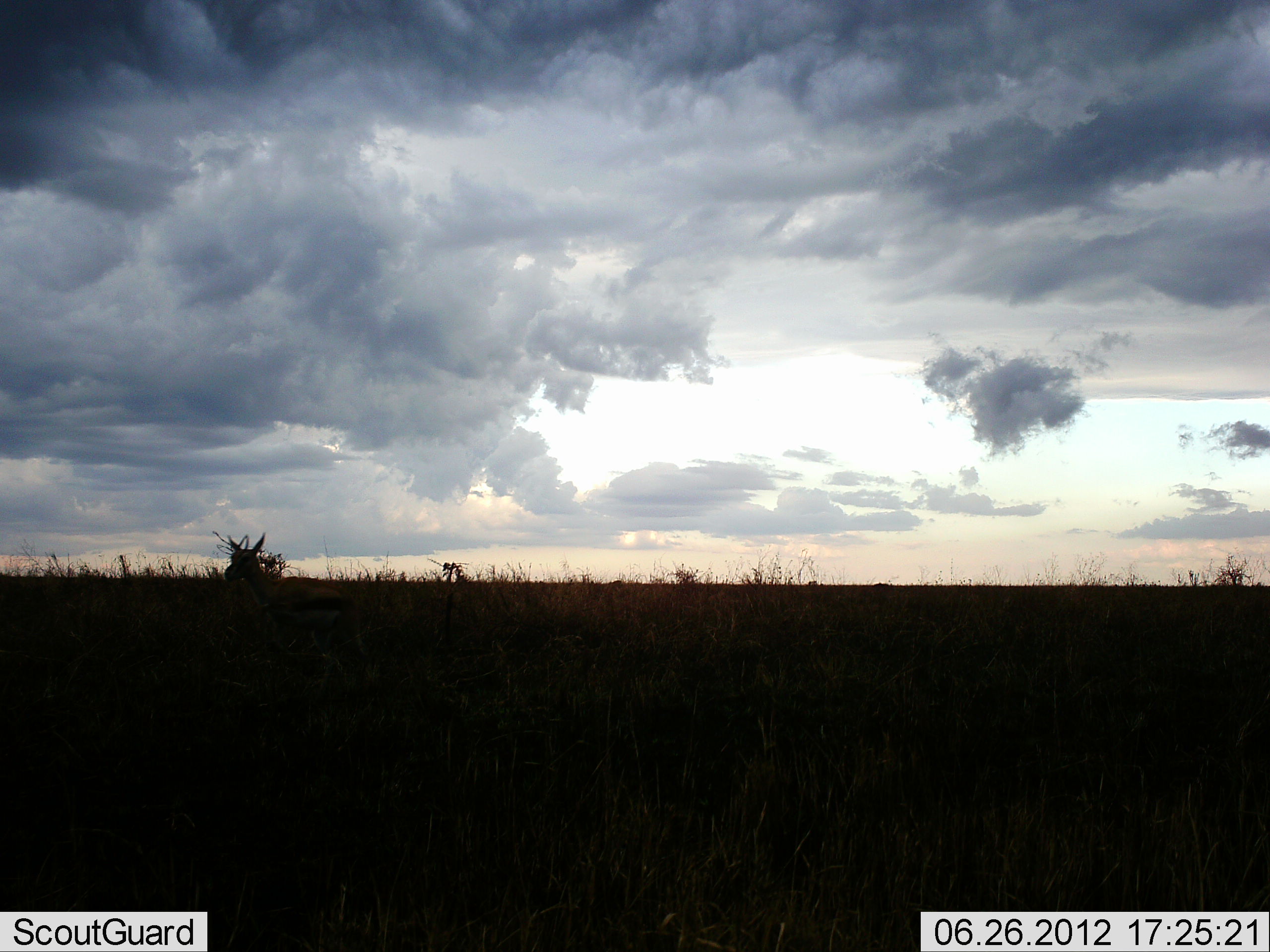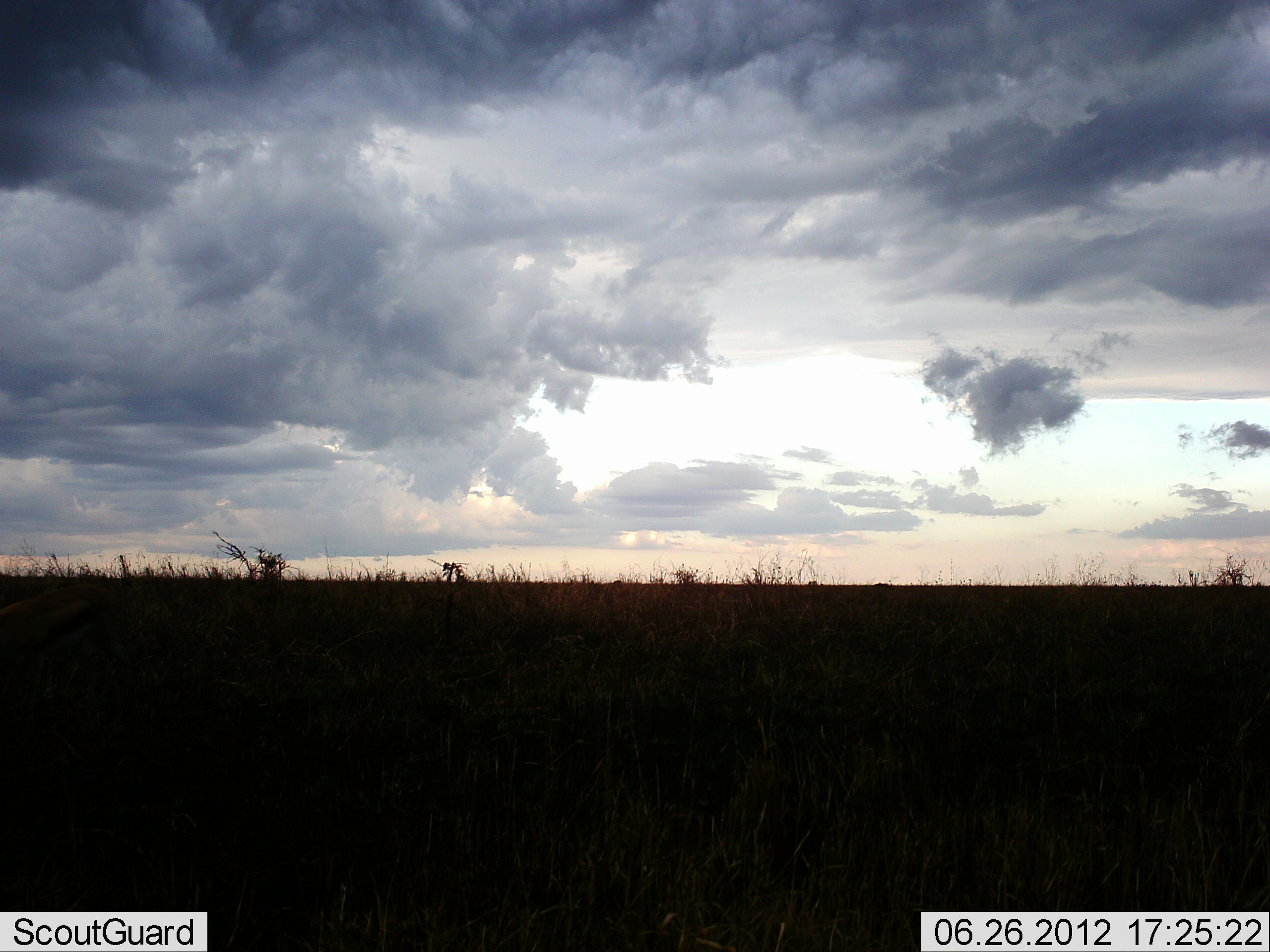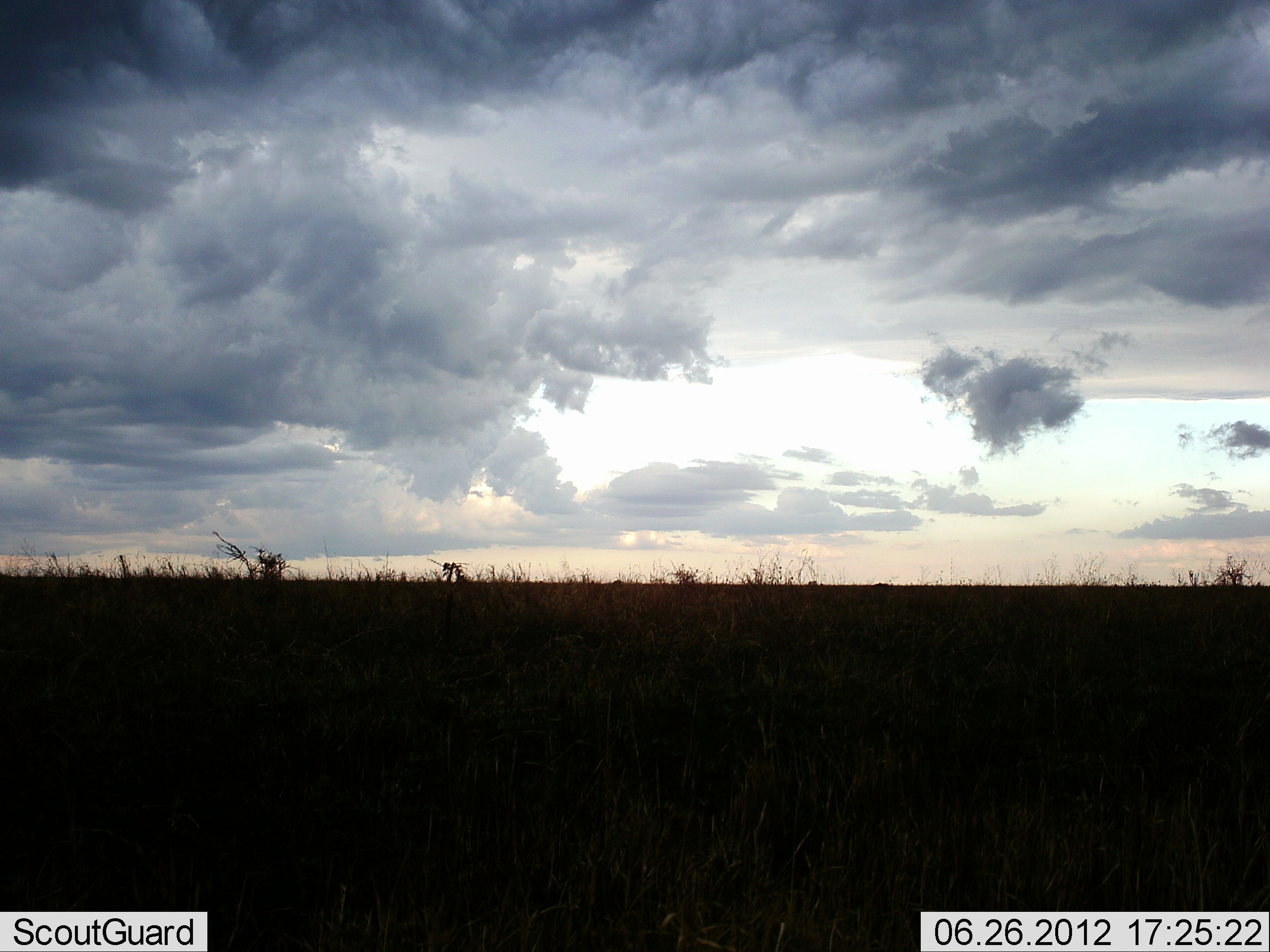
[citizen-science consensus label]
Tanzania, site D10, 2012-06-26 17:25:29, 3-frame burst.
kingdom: Animalia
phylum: Chordata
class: Mammalia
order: Artiodactyla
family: Bovidae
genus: Eudorcas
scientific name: Eudorcas thomsonii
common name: thomson's gazelle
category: gazellethomsons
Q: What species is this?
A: Gazellethomsons (thomson's gazelle) (Eudorcas thomsonii).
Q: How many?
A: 1.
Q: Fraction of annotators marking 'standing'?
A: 10%.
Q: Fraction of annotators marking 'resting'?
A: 0%.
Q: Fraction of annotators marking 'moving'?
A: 90%.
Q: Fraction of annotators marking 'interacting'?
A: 0%.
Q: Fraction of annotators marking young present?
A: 0%.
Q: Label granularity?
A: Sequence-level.